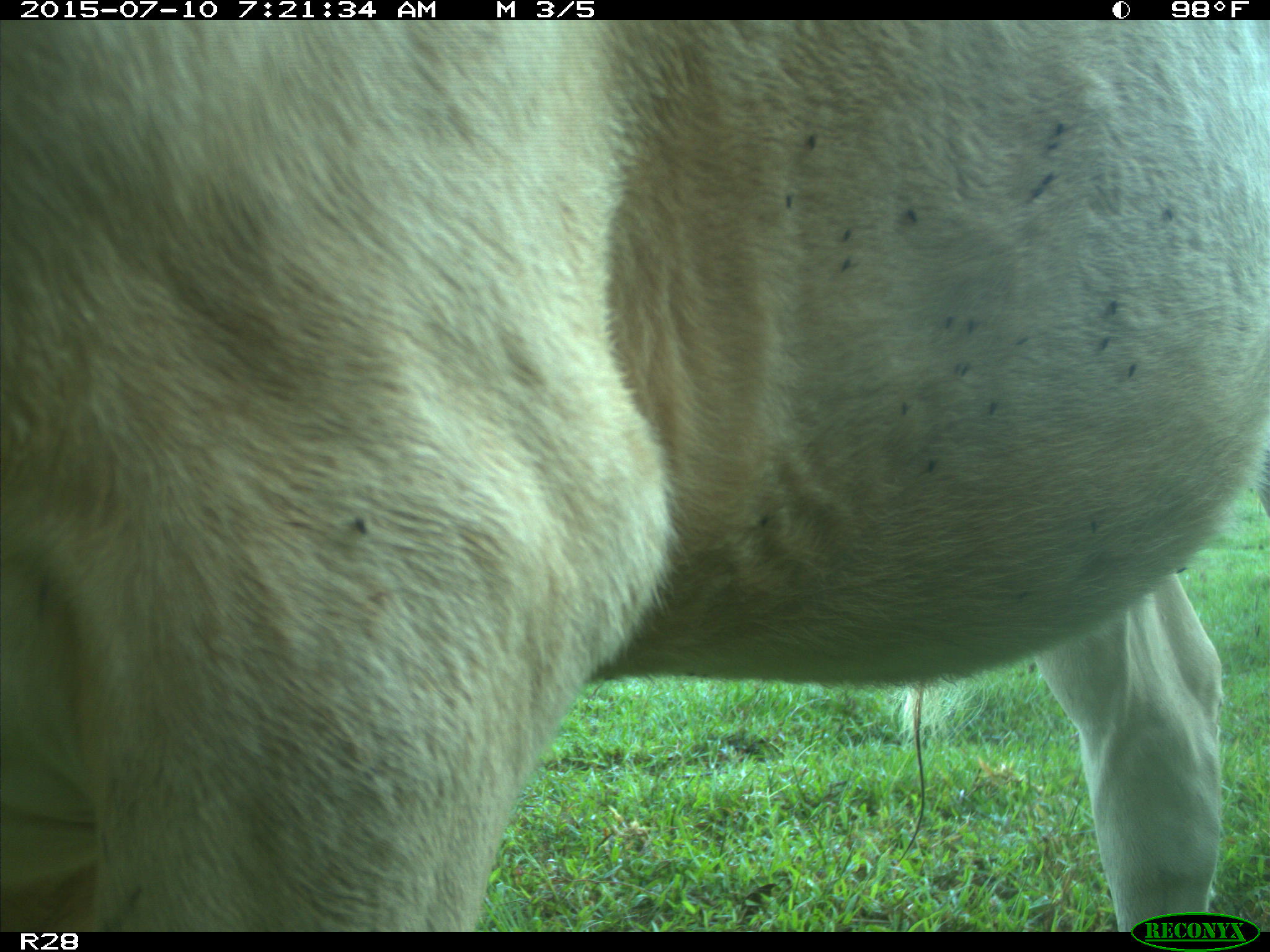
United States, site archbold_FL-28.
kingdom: Animalia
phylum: Chordata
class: Mammalia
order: Artiodactyla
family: Bovidae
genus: Bos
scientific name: Bos taurus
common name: domestic cow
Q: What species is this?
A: Bos taurus (domestic cow).